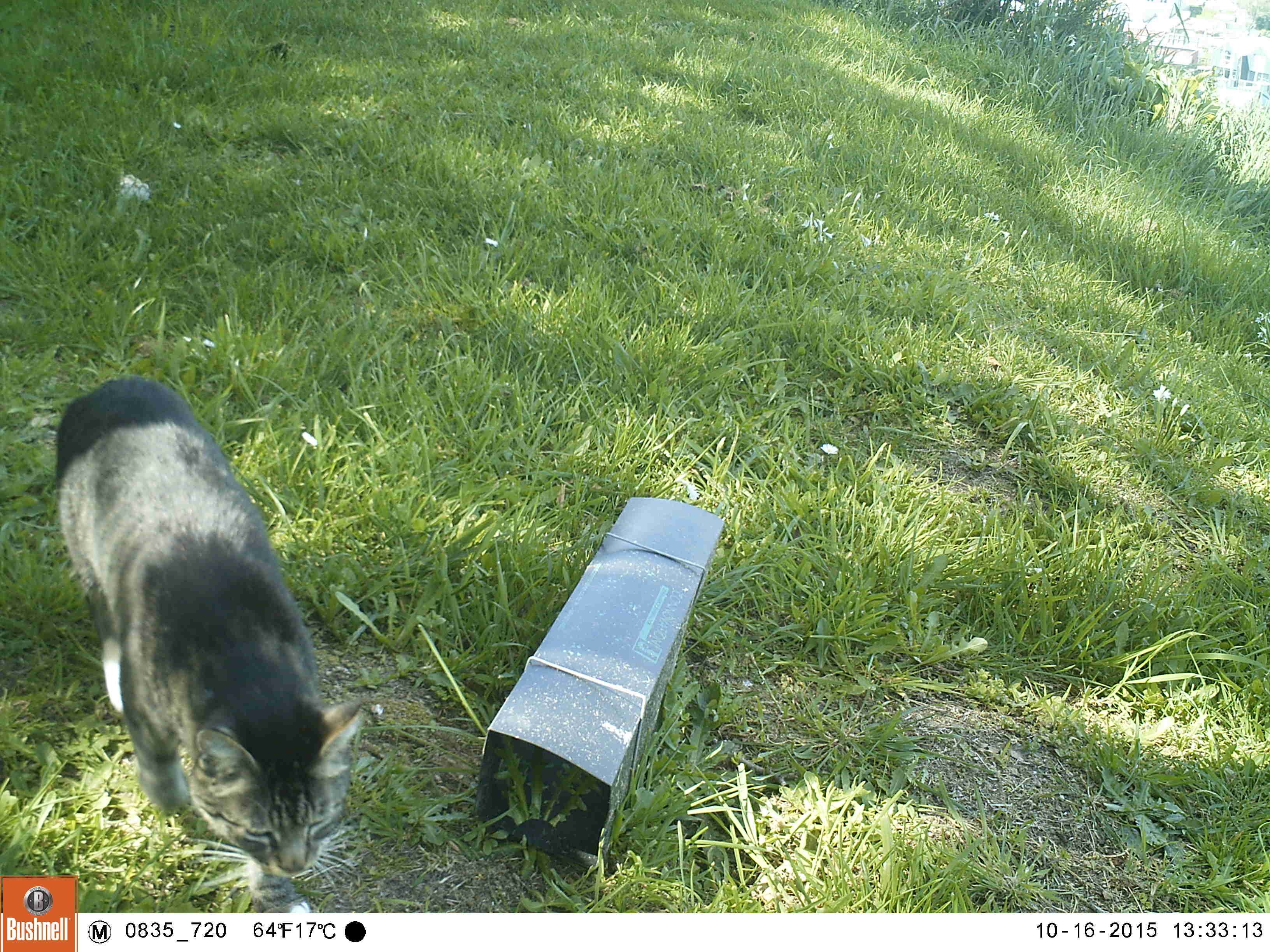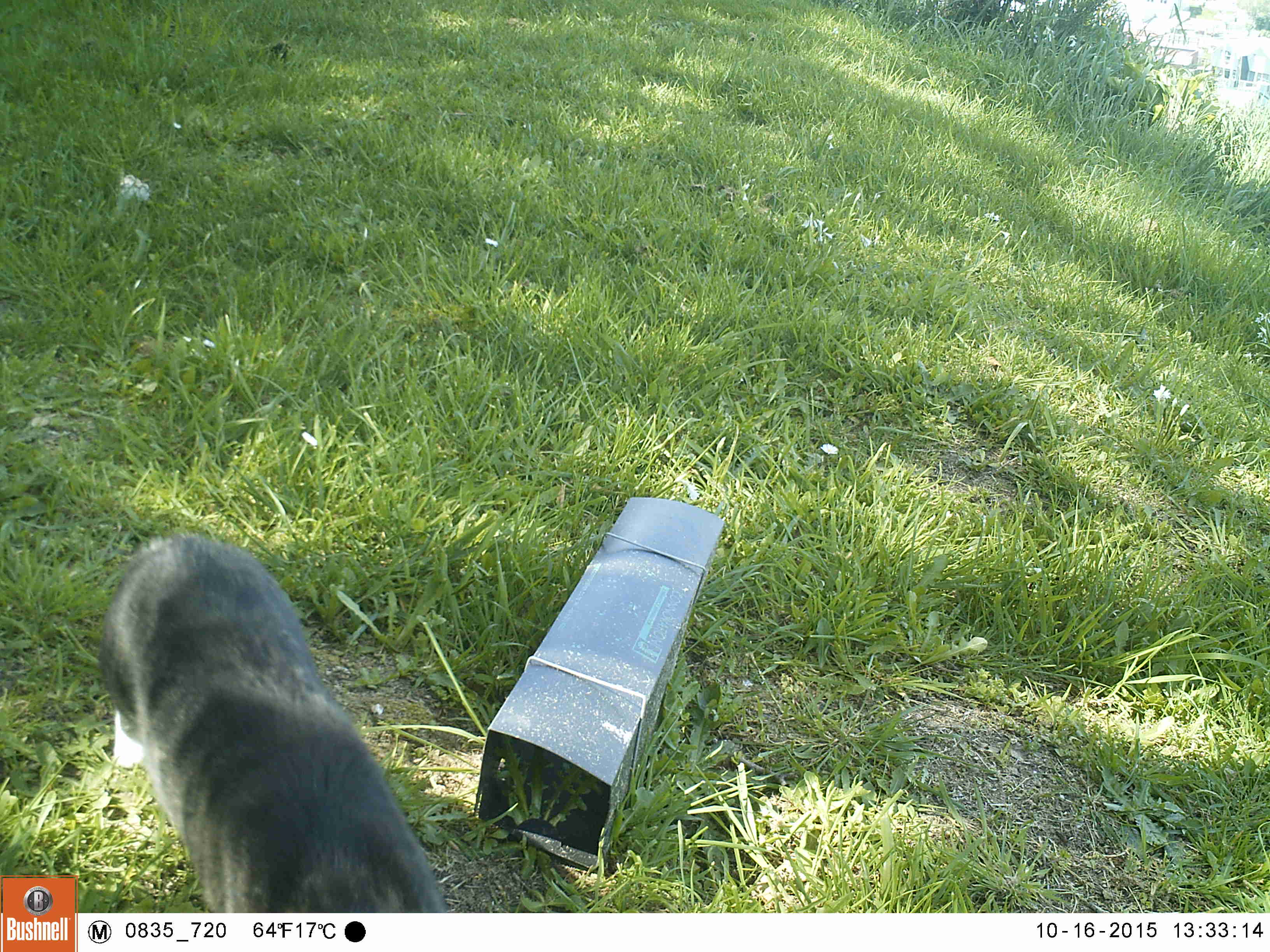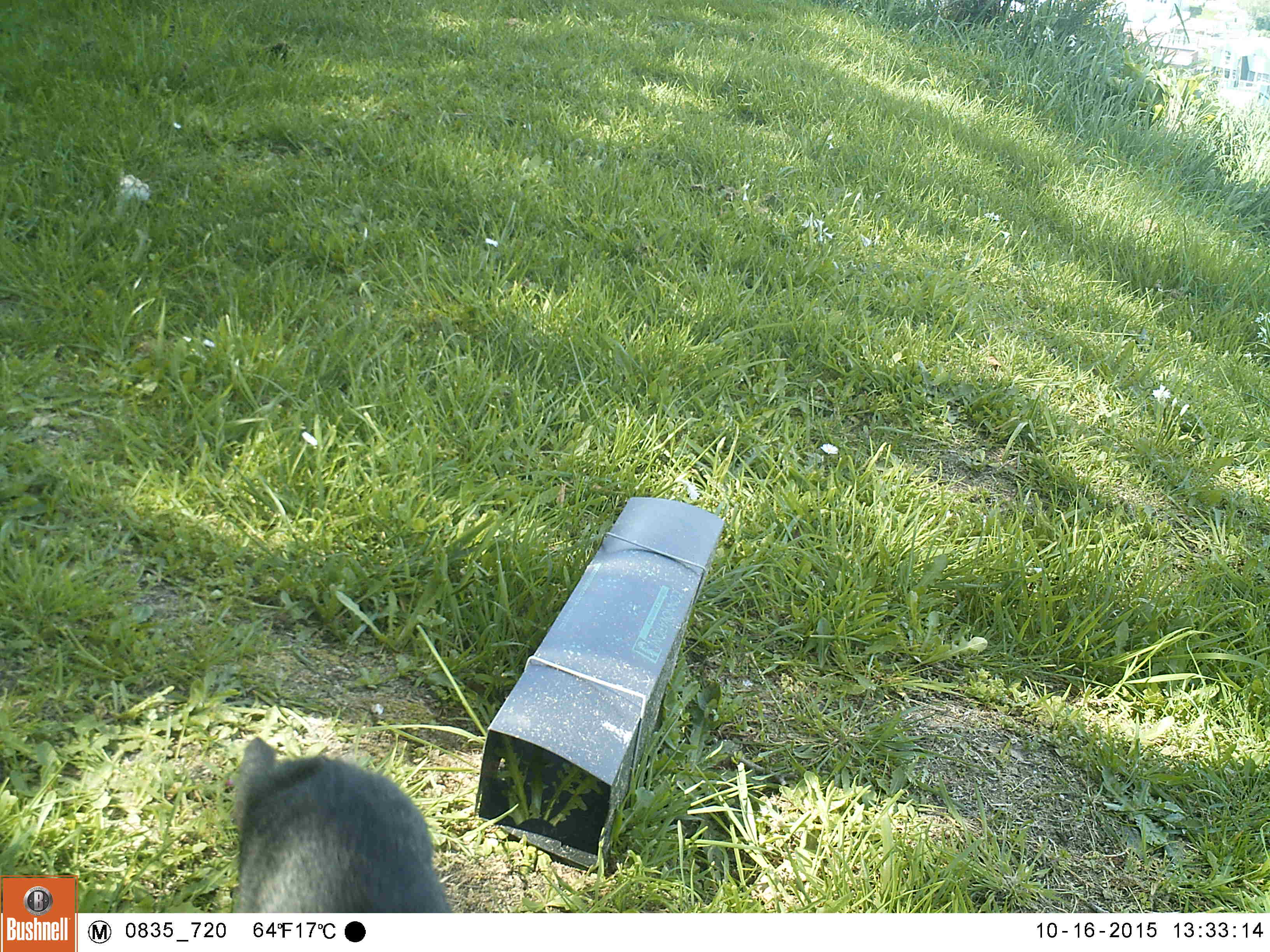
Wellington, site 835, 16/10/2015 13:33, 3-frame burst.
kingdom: Animalia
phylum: Chordata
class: Mammalia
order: Carnivora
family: Felidae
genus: Felis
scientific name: Felis catus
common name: cat